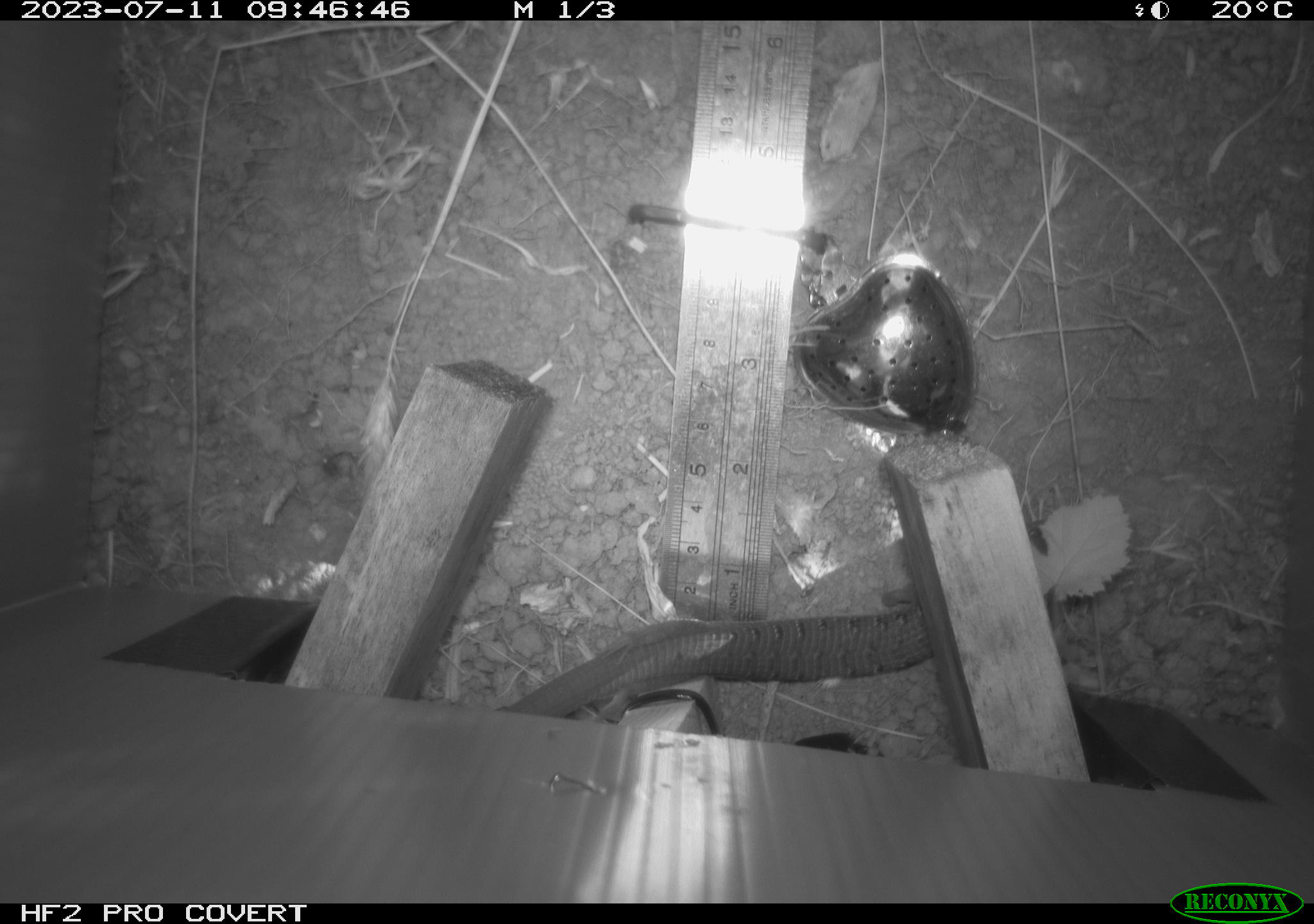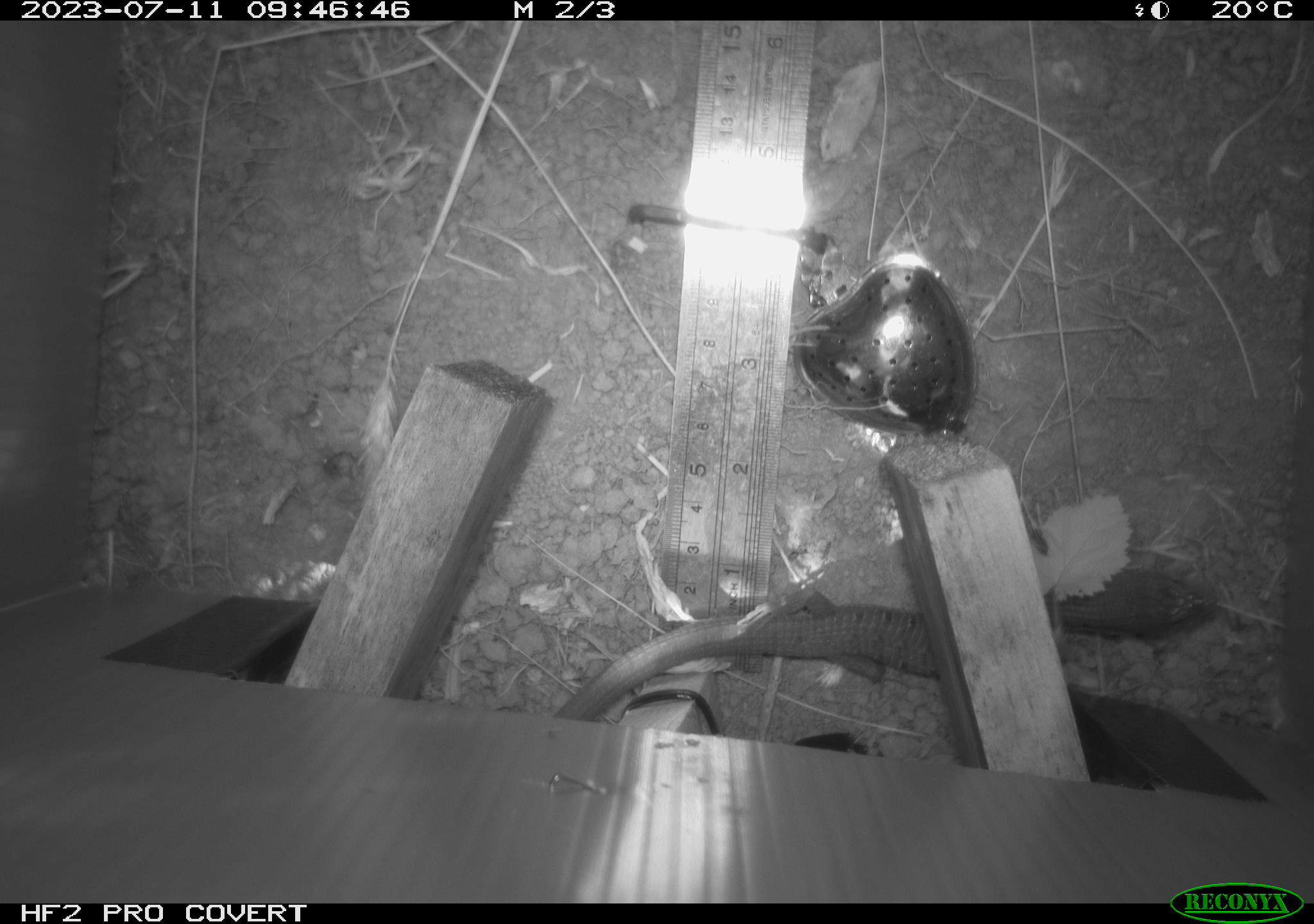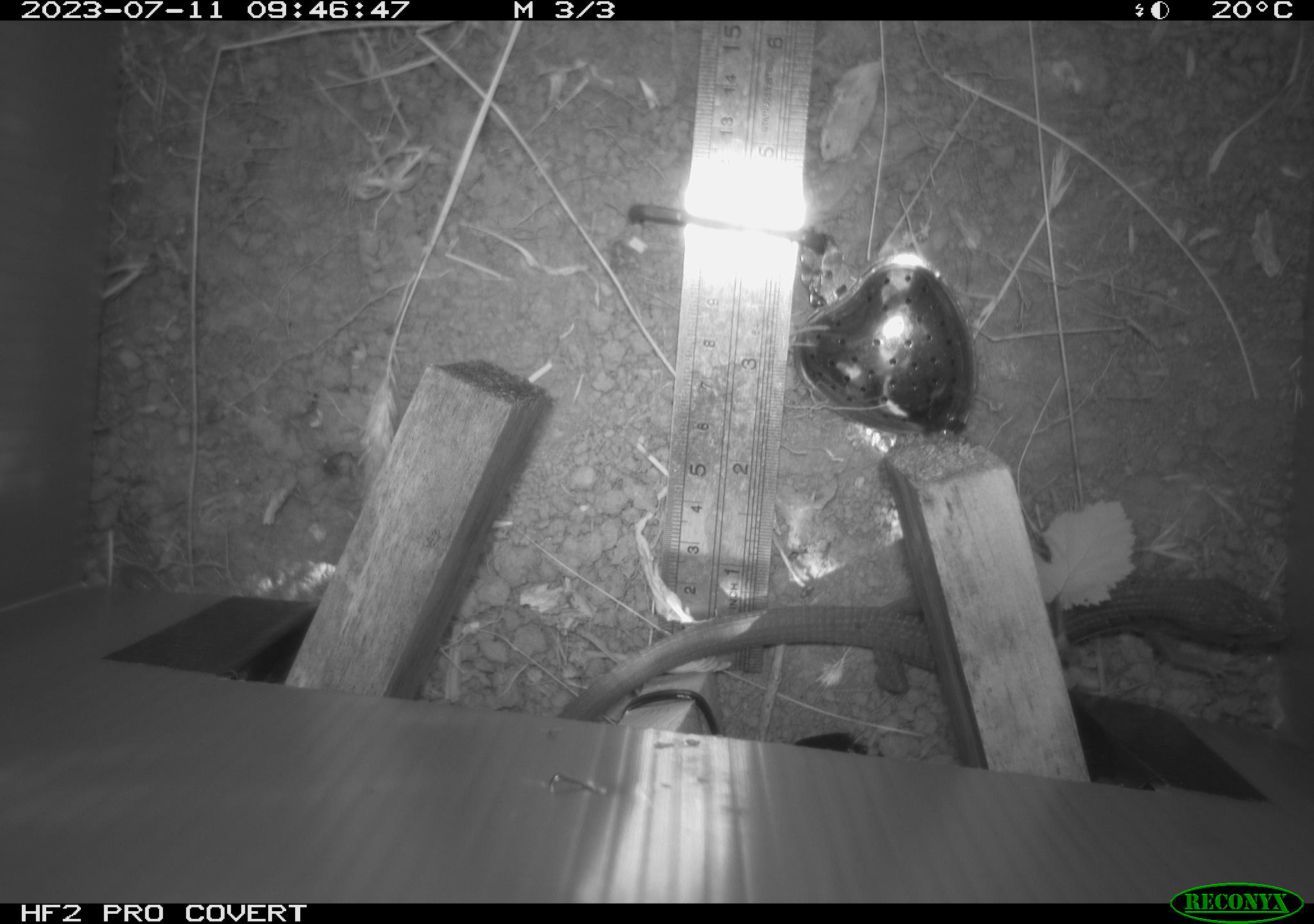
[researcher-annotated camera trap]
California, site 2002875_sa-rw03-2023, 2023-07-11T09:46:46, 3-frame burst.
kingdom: Animalia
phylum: Chordata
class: Reptilia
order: Squamata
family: Anguidae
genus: Elgaria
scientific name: Elgaria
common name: alligator lizards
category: elgaria species